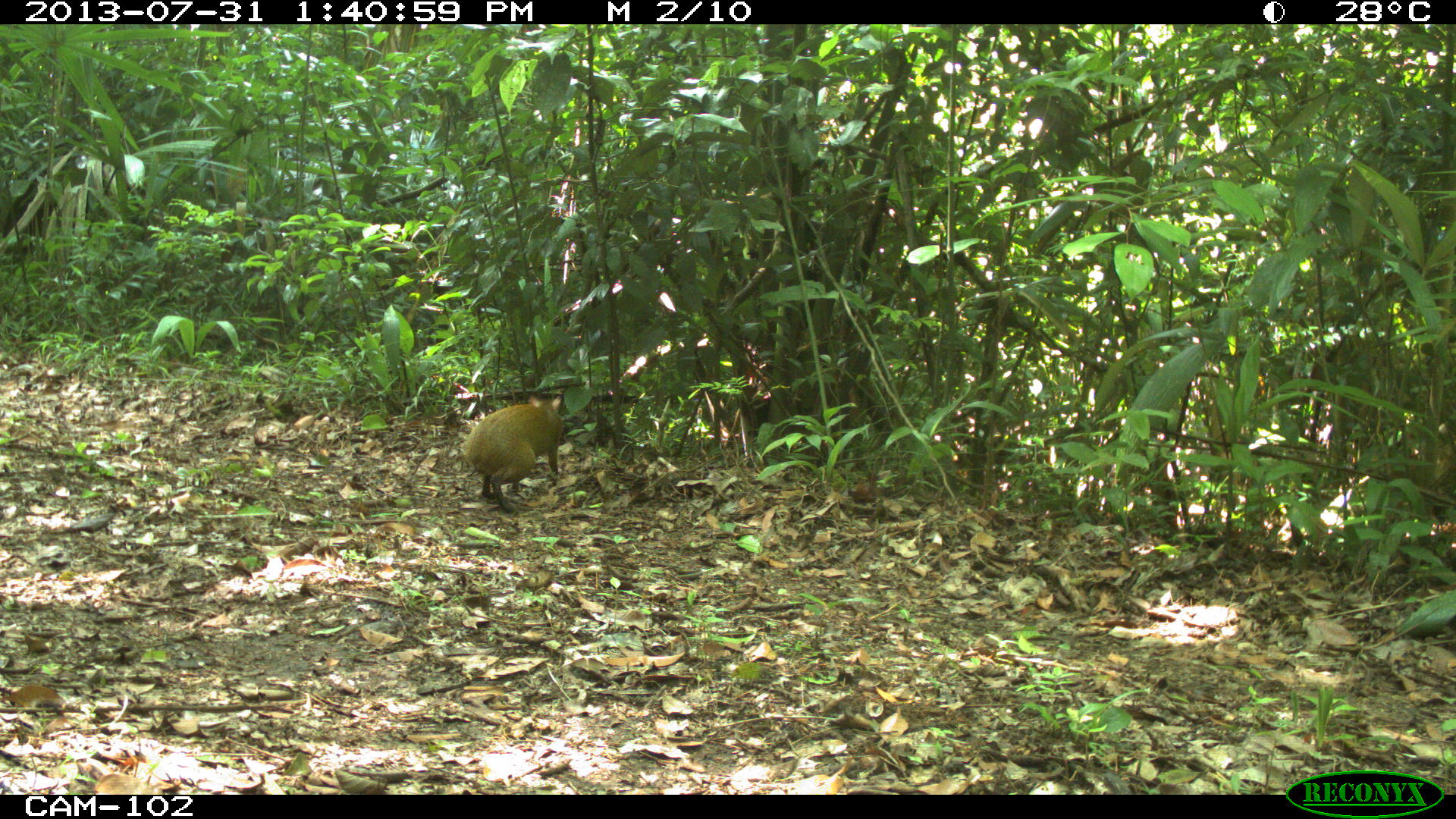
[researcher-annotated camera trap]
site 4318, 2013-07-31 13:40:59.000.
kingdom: Animalia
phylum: Chordata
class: Mammalia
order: Rodentia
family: Dasyproctidae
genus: Dasyprocta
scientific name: Dasyprocta punctata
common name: central american agouti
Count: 1.